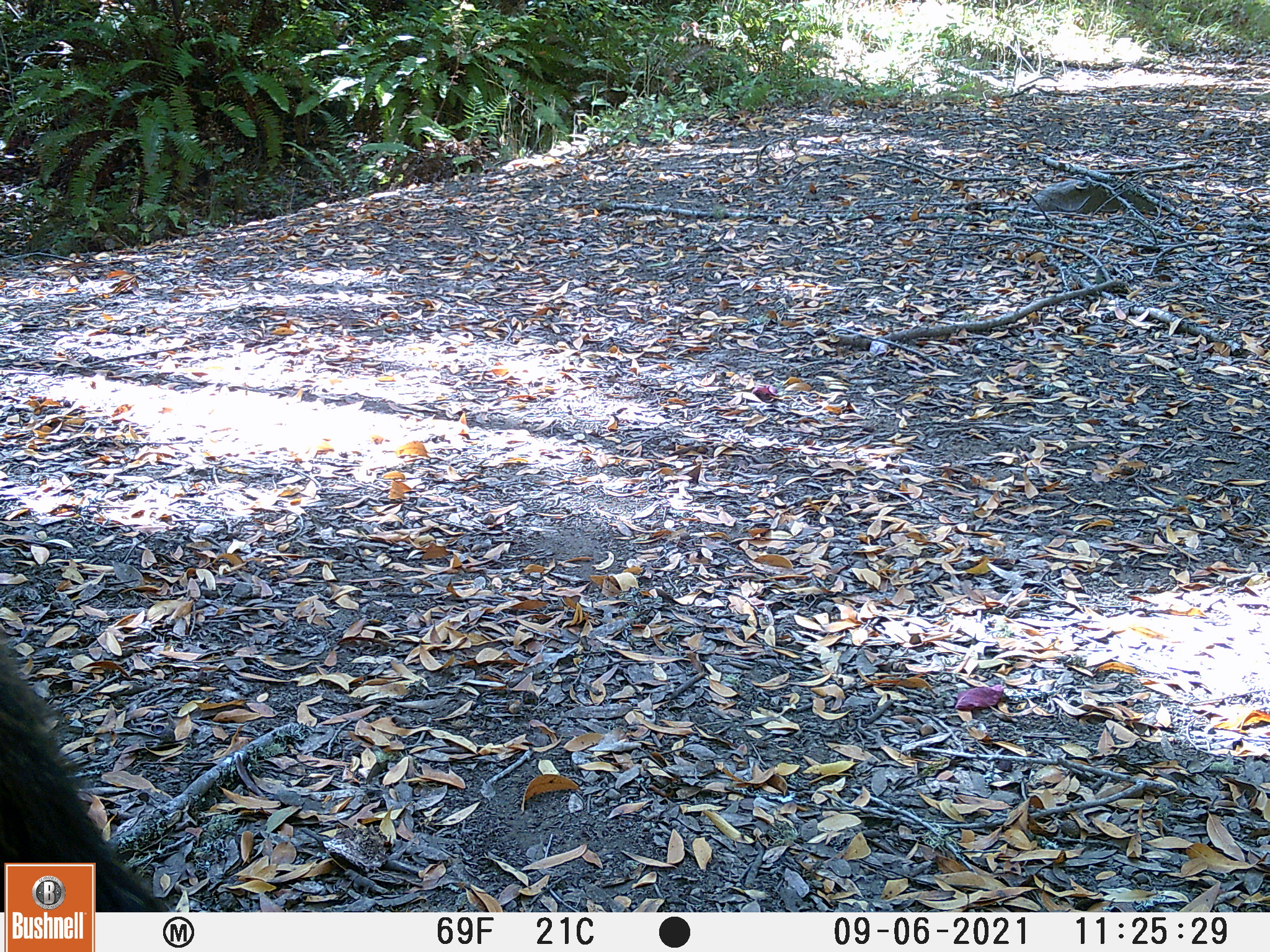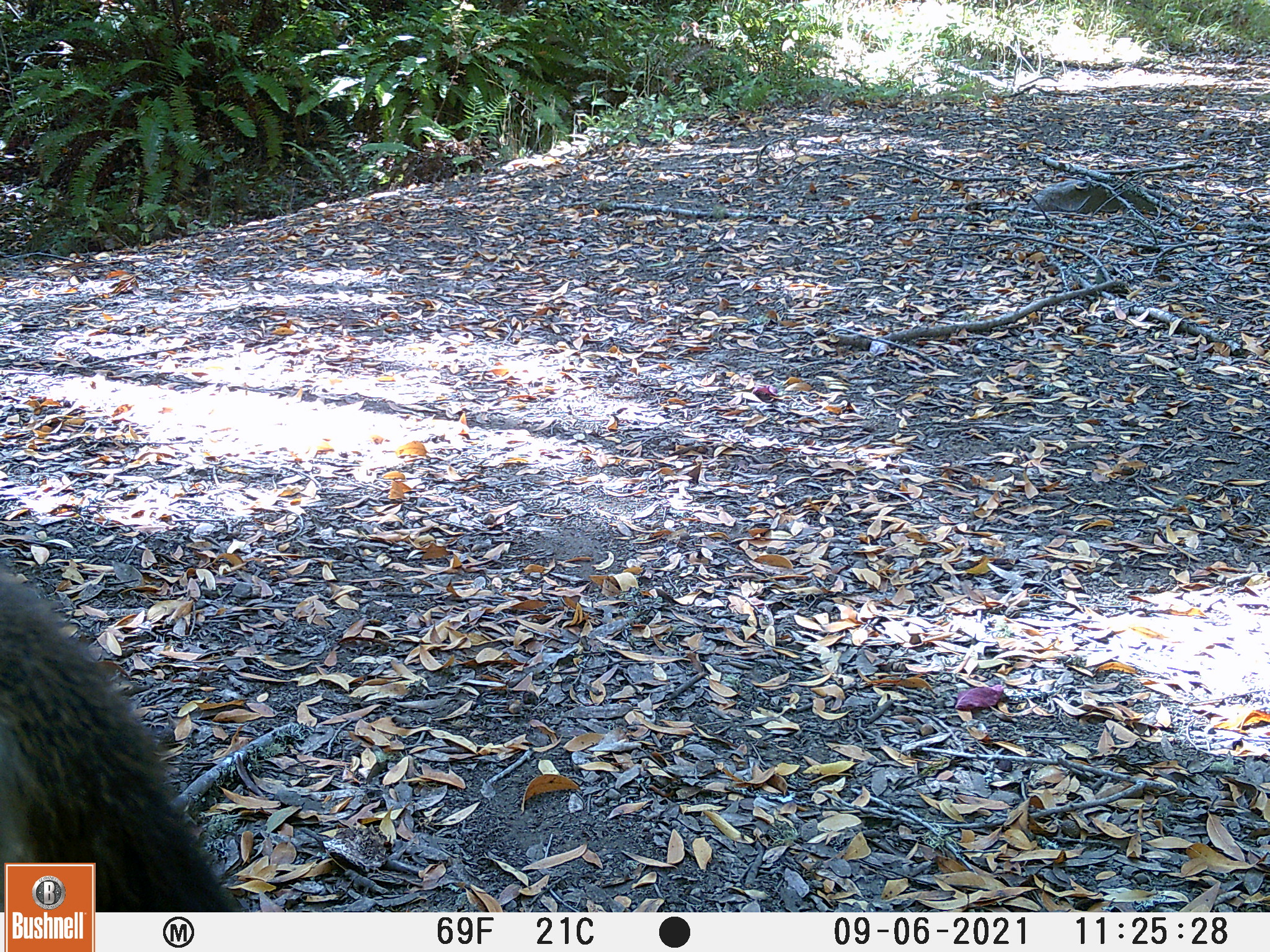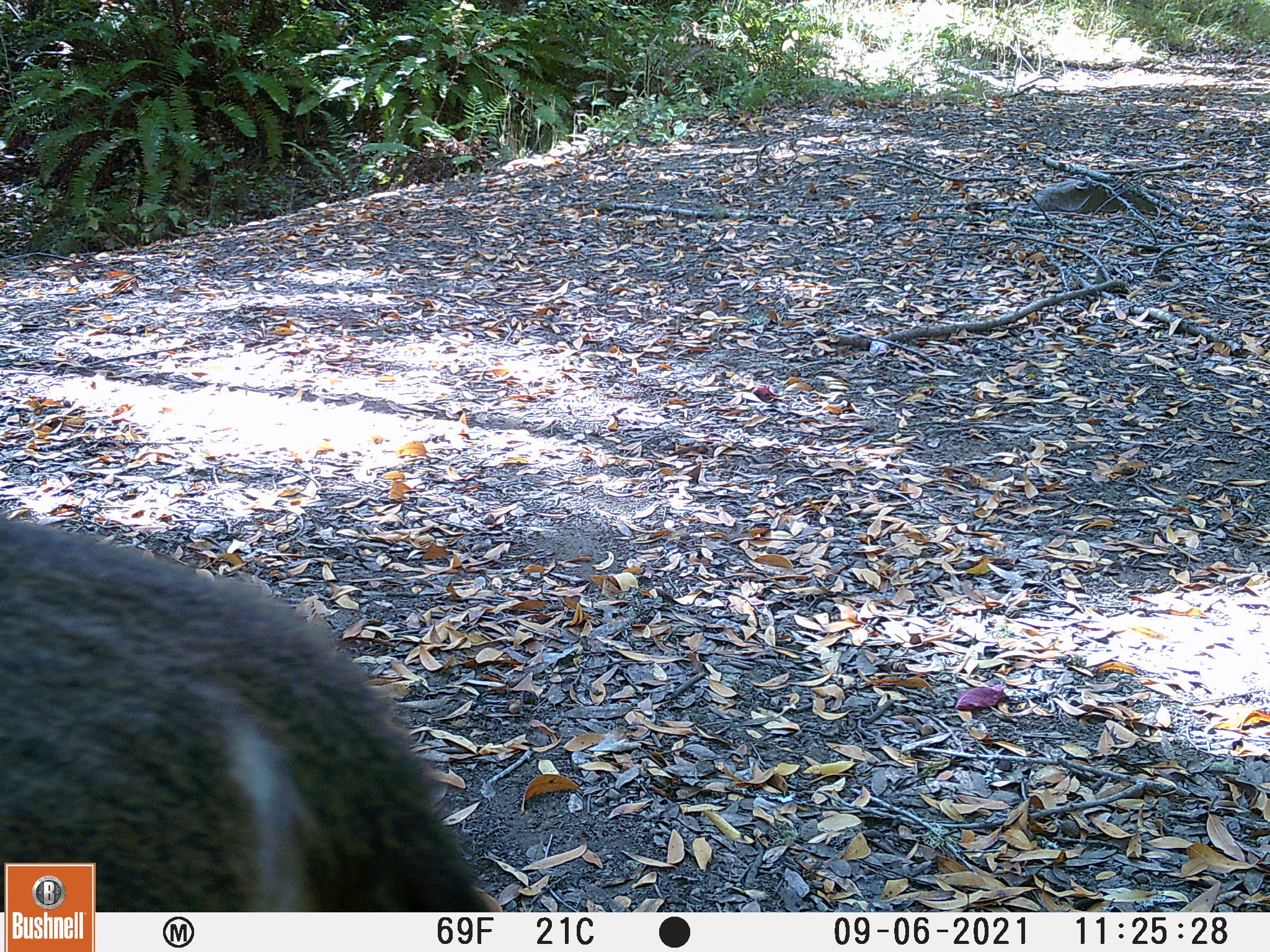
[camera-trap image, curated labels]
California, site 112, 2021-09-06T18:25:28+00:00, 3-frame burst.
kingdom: Animalia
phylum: Chordata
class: Mammalia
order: Artiodactyla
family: Cervidae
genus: Odocoileus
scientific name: Odocoileus hemionus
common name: mule deer